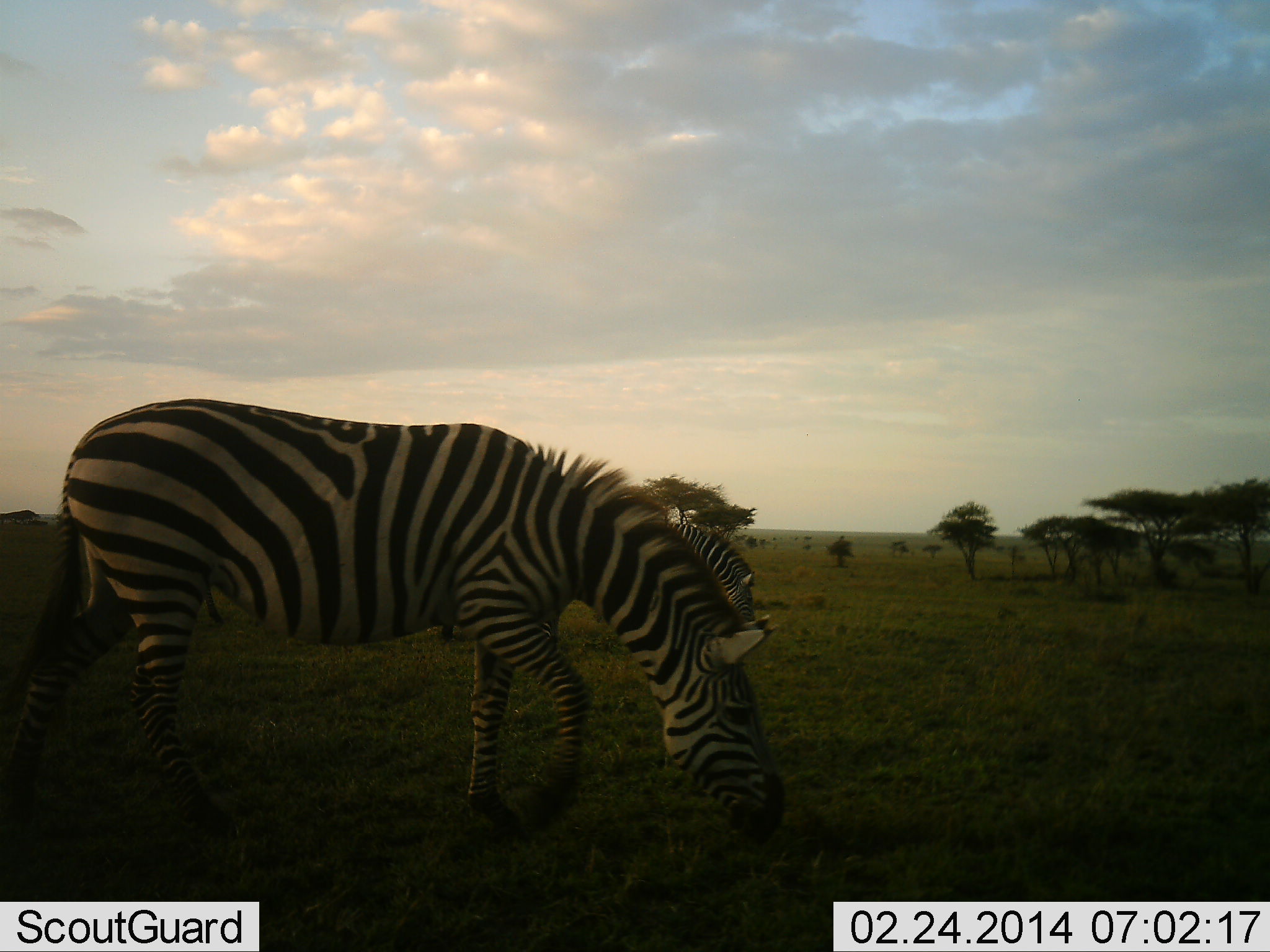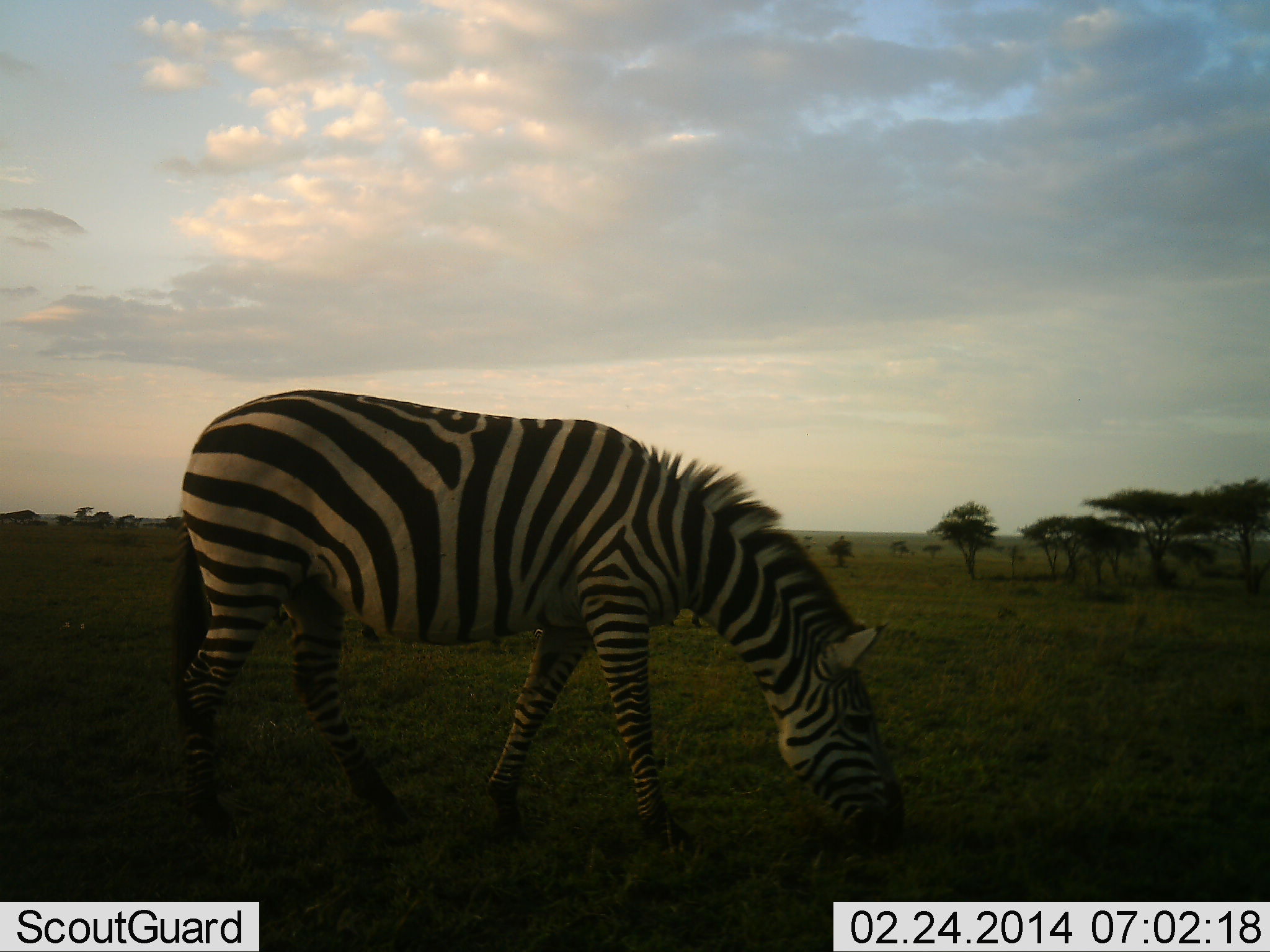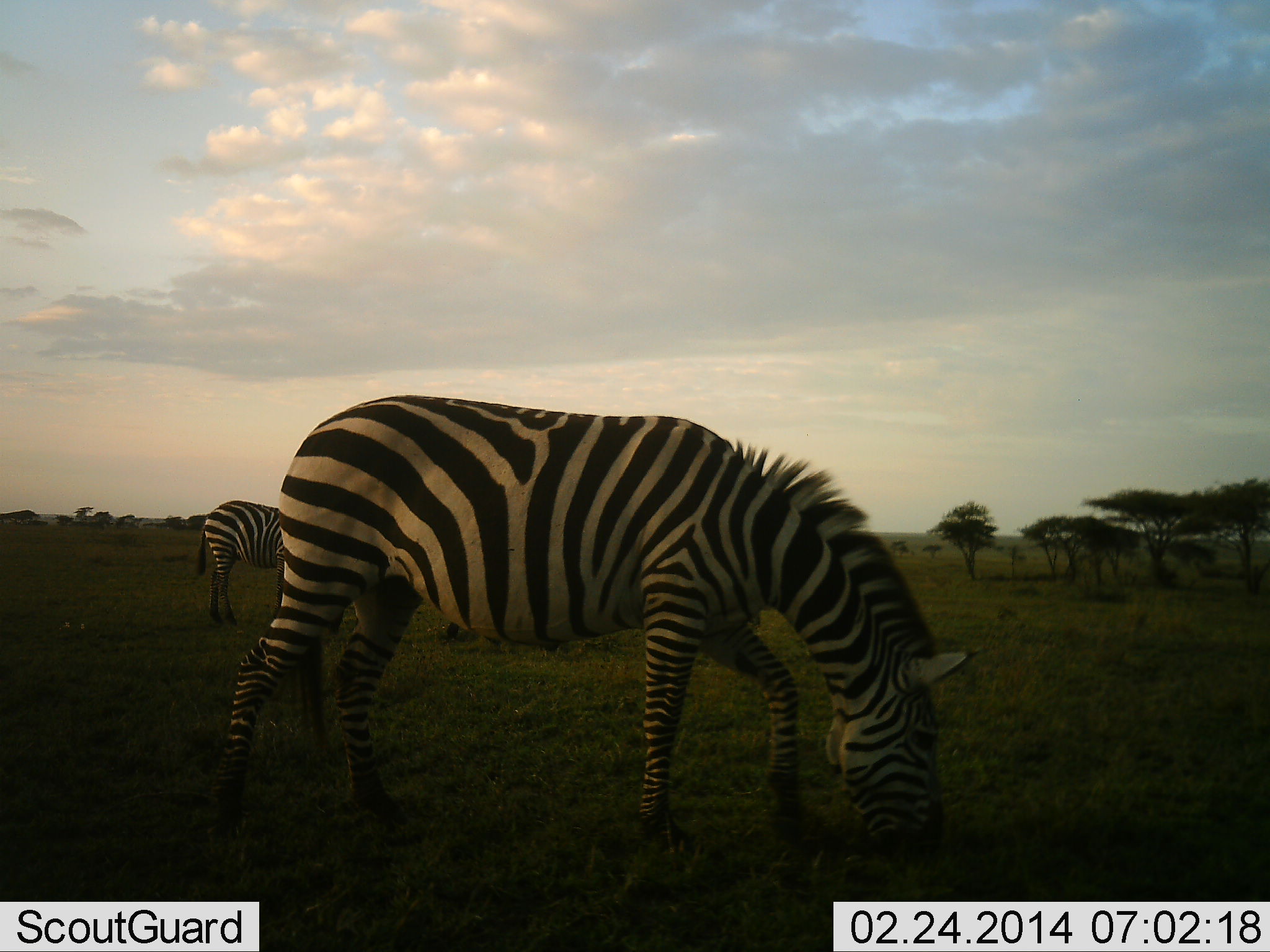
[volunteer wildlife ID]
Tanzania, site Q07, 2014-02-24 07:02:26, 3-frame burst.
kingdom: Animalia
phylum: Chordata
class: Mammalia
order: Perissodactyla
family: Equidae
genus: Equus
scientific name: Equus quagga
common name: plains zebra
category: zebra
Zebra (plains zebra) (Equus quagga), count 2. Behavior (volunteer vote fractions): standing 30%, resting 0%, moving 60%, interacting 0%. Young present (vote fraction): 0%. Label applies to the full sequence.